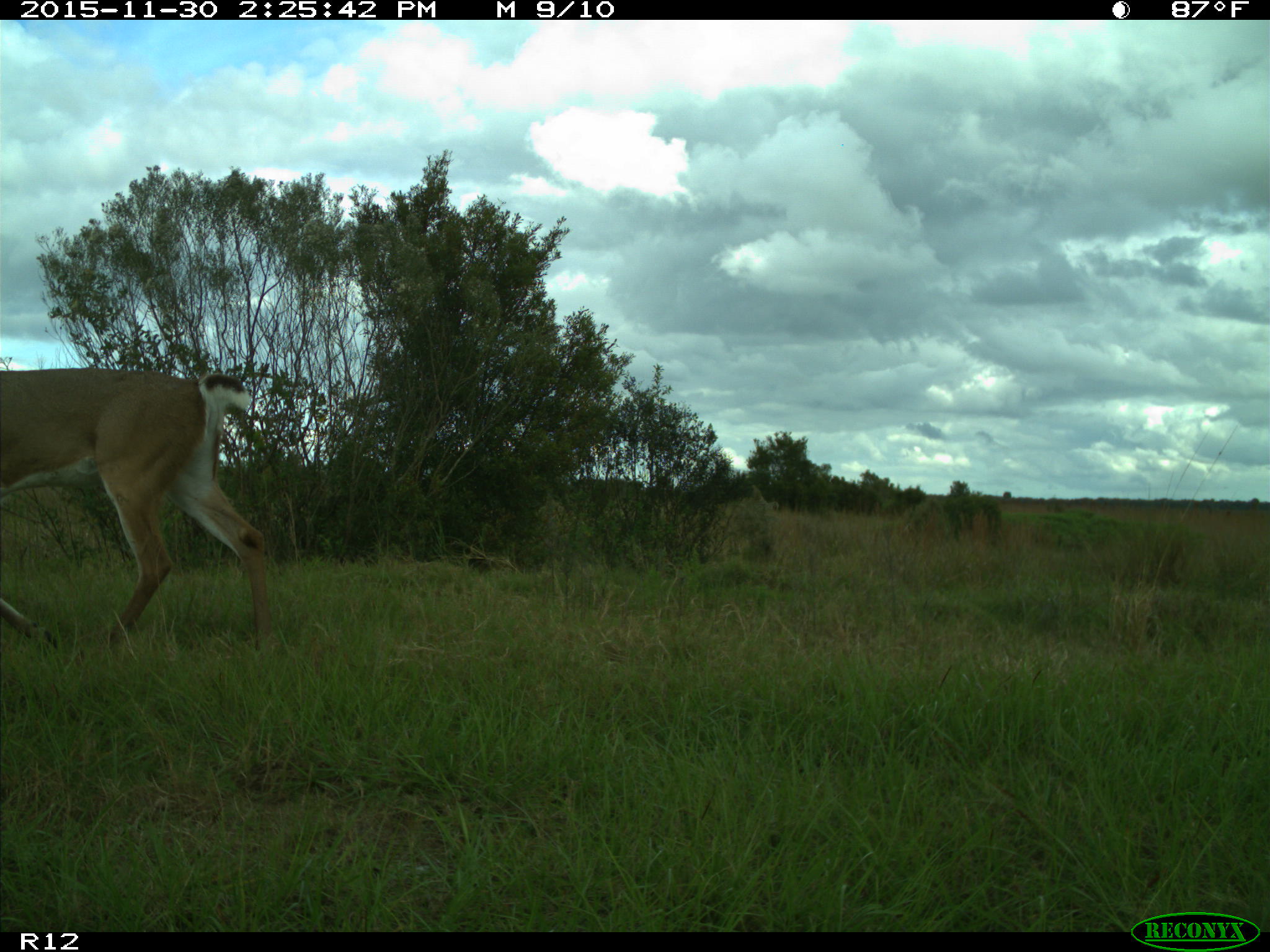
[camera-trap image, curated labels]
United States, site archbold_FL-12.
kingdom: Animalia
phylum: Chordata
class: Mammalia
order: Artiodactyla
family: Cervidae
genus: Odocoileus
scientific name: Odocoileus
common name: deer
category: unidentified deer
Unidentified deer (deer) (Odocoileus).